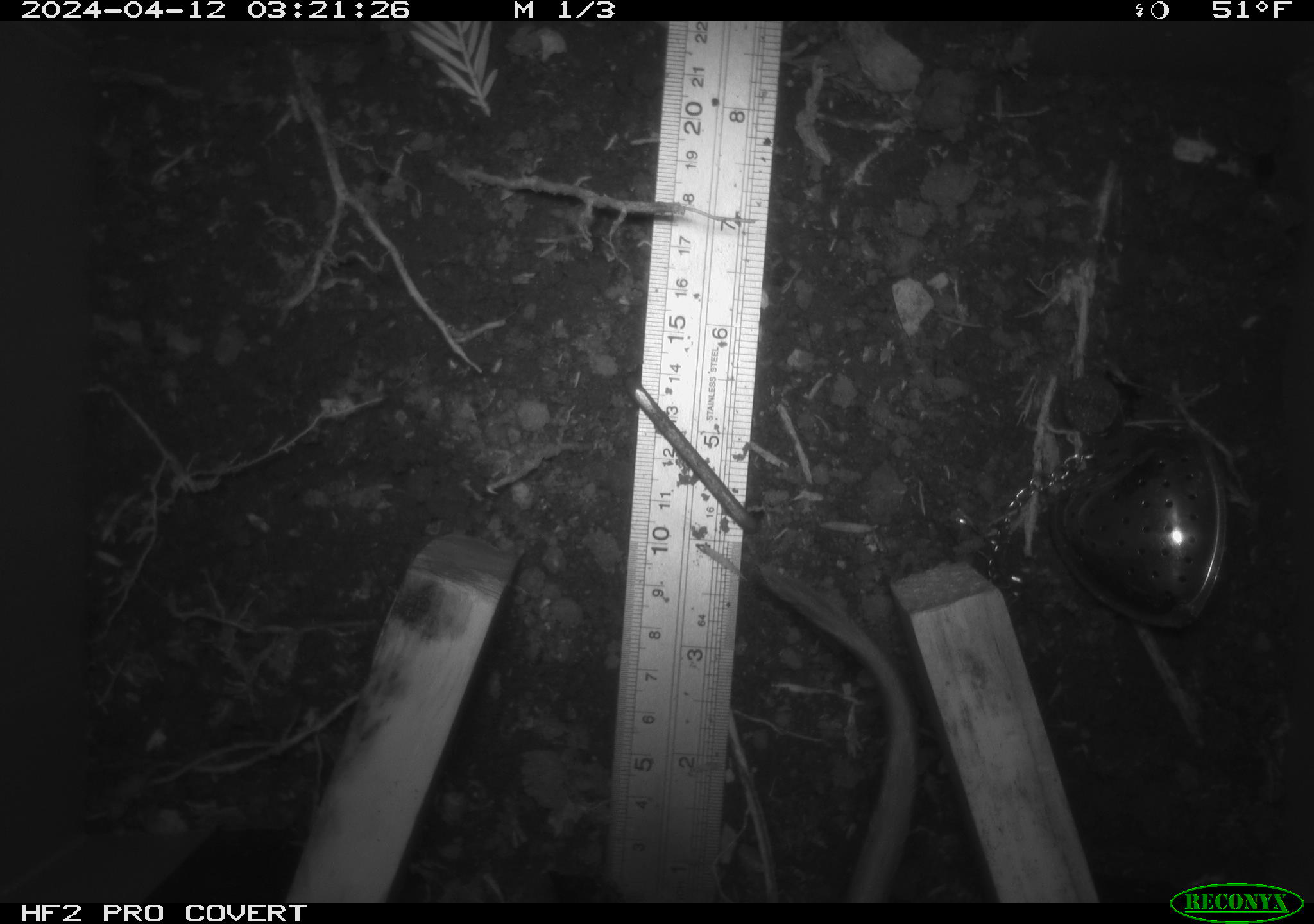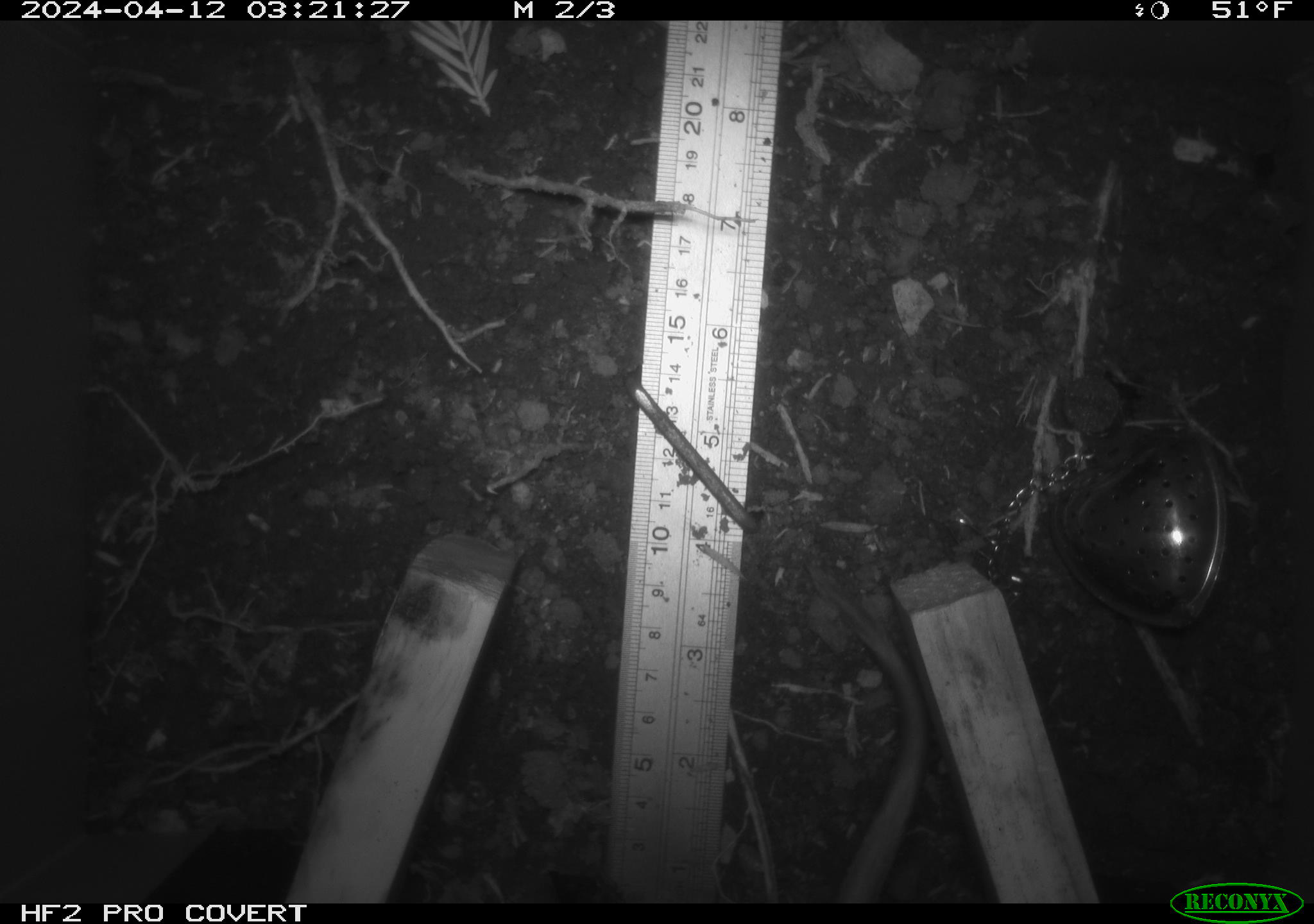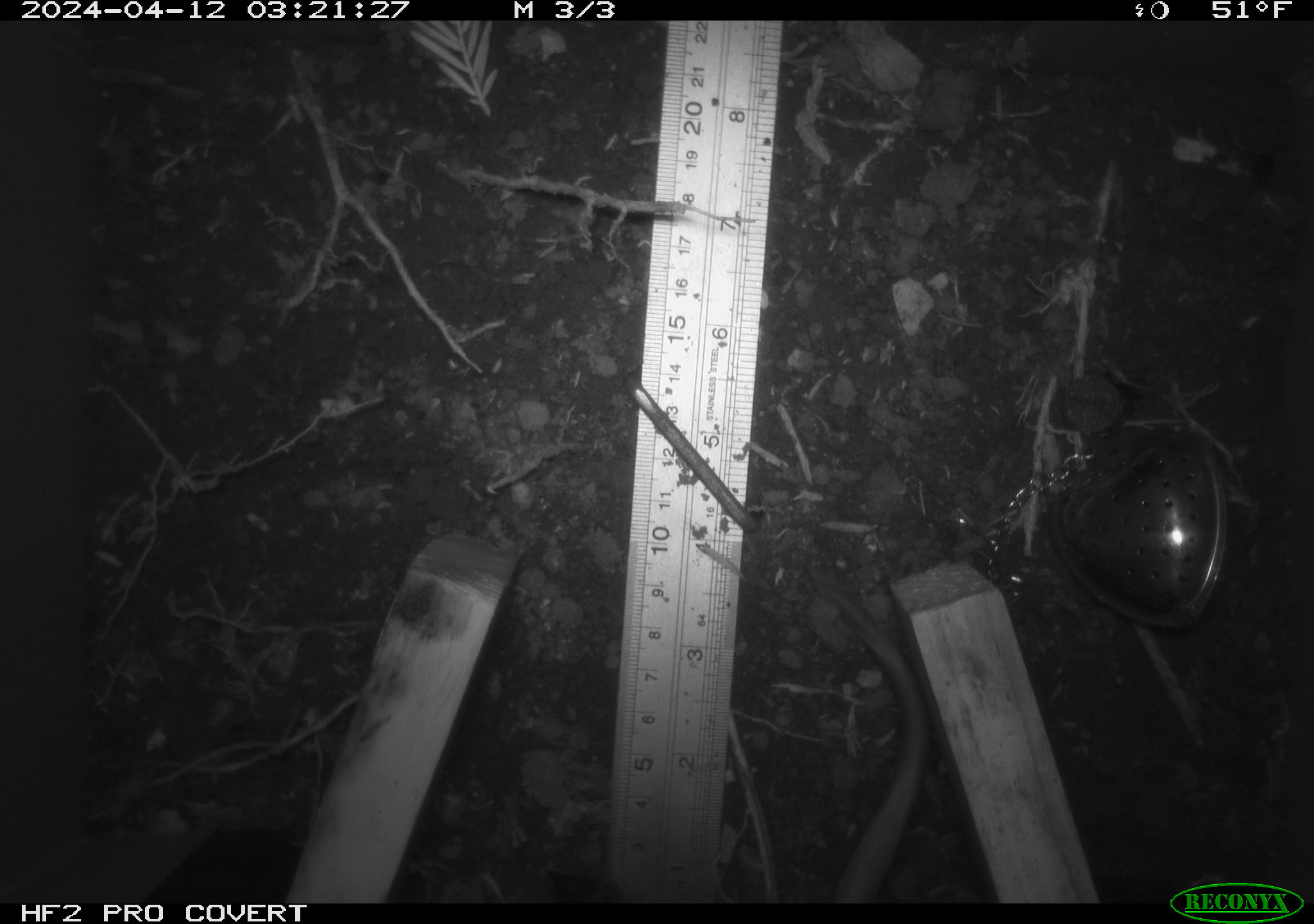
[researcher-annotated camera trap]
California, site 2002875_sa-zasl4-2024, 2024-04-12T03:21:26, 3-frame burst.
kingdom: Animalia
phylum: Chordata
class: Mammalia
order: Rodentia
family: Cricetidae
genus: Neotoma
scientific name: Neotoma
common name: pack rat or woodrat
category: neotoma species